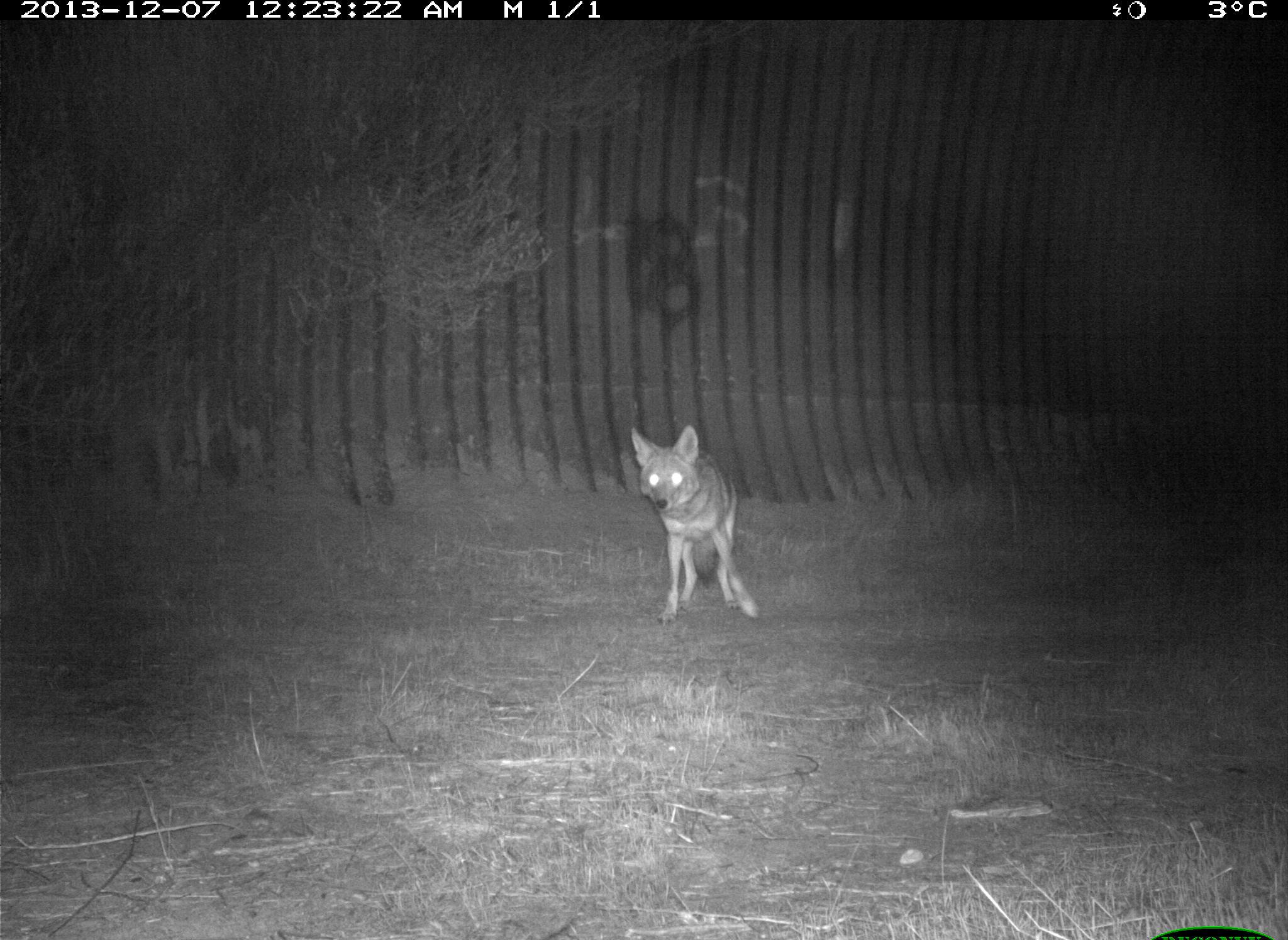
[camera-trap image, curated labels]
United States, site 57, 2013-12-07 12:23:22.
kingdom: Animalia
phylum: Chordata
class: Mammalia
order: Carnivora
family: Canidae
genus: Canis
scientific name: Canis latrans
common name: coyote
Coyote (Canis latrans).